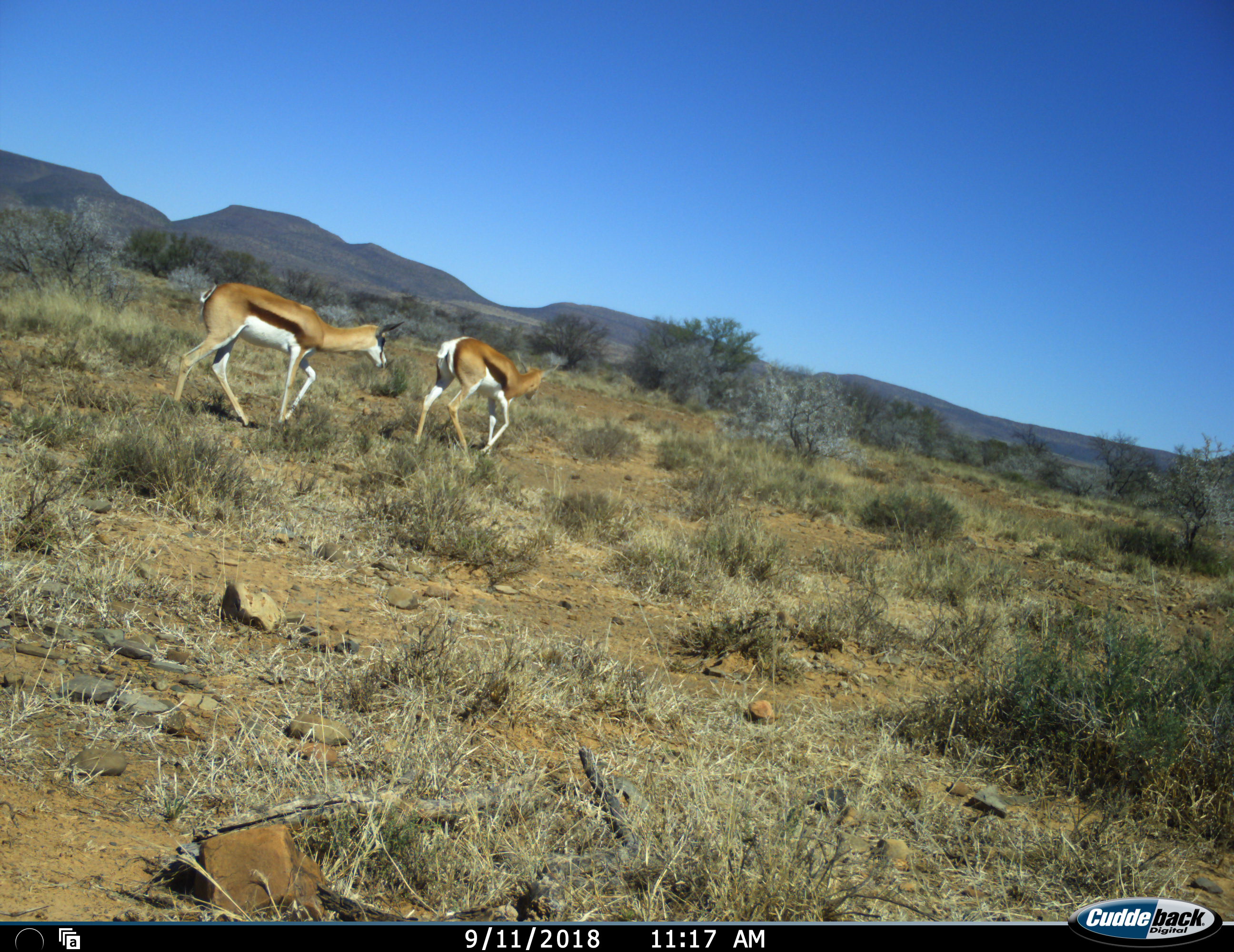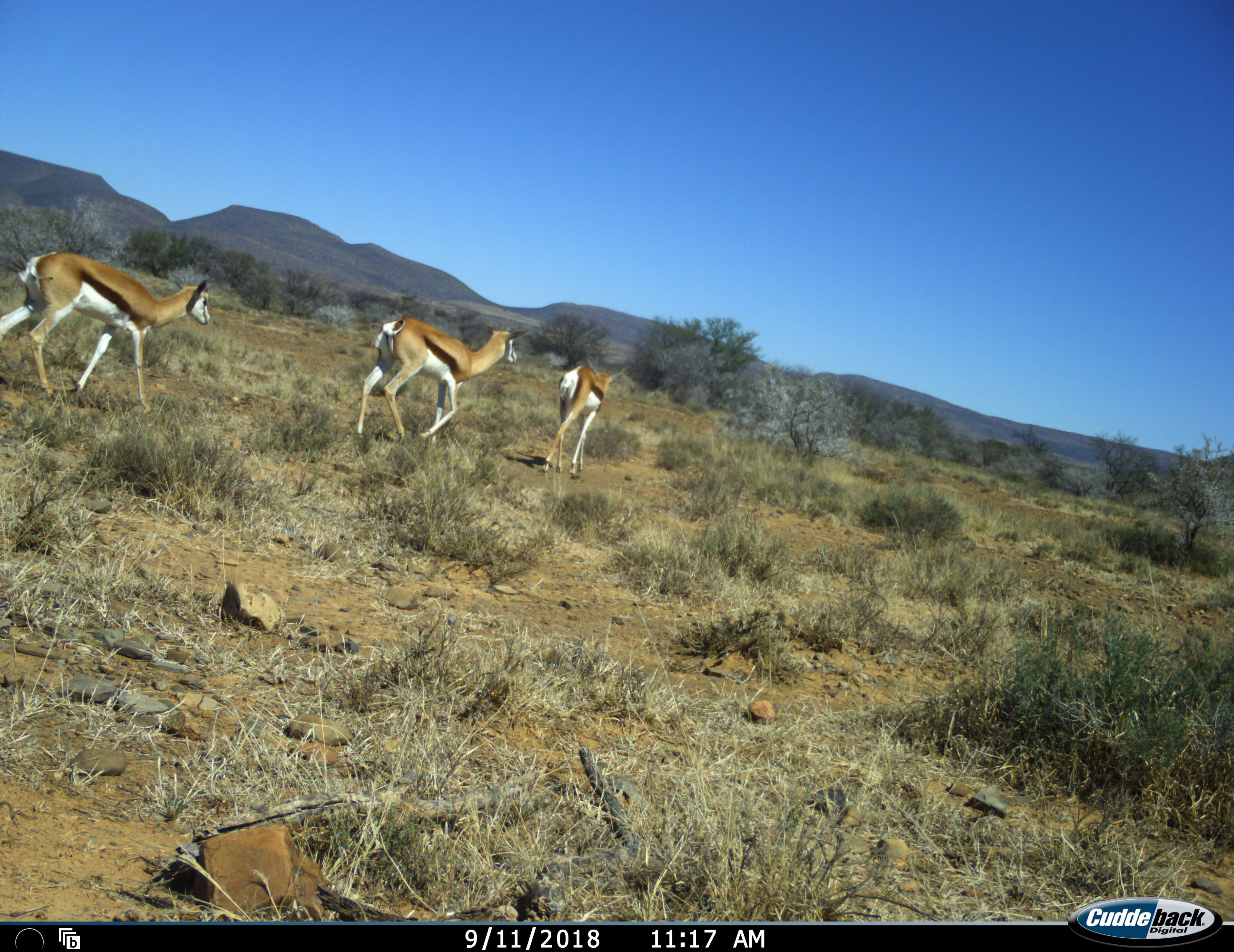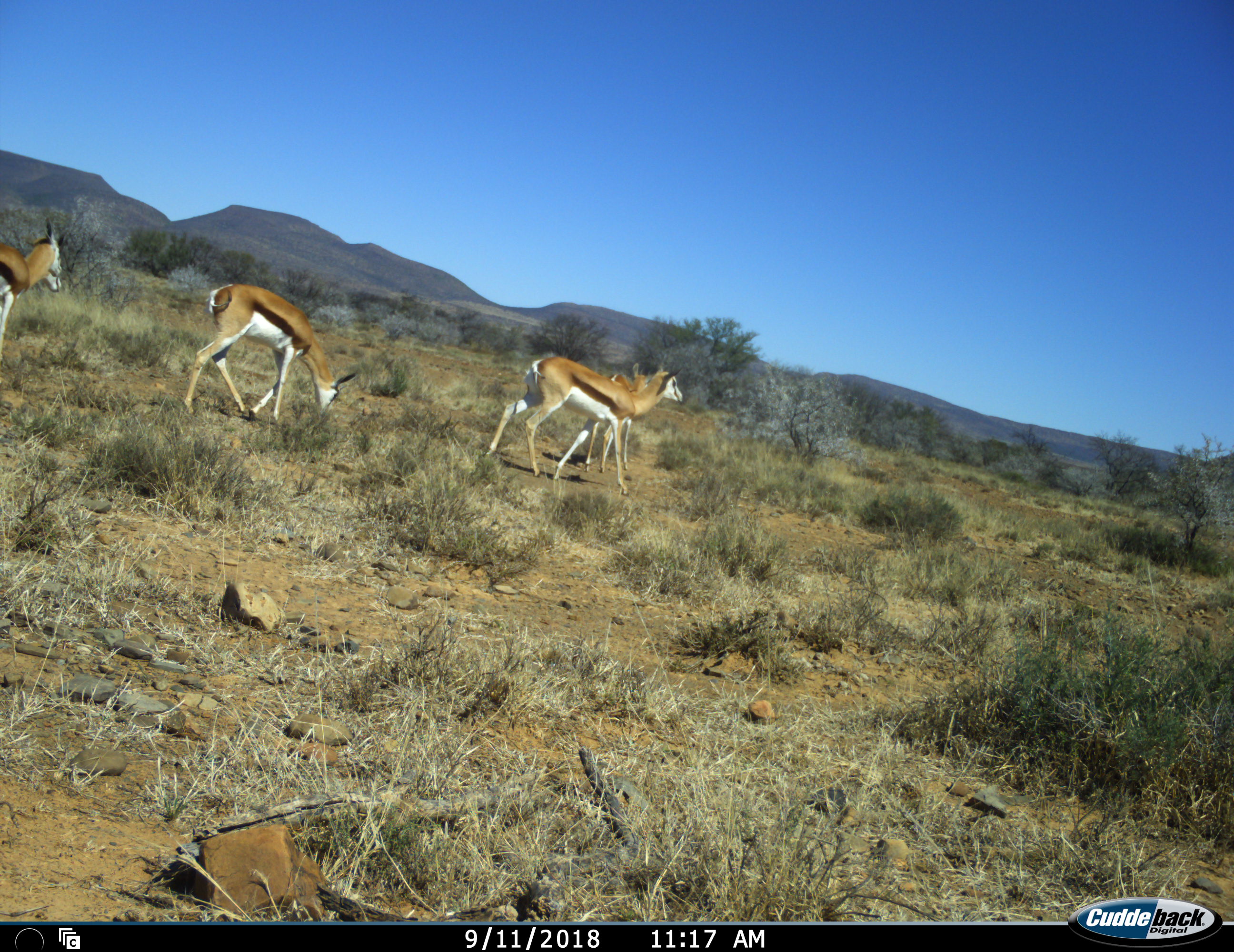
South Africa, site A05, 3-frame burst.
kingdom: Animalia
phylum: Chordata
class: Mammalia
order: Artiodactyla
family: Bovidae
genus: Antidorcas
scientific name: Antidorcas marsupialis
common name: springbok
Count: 4.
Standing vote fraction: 0%.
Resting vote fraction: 0%.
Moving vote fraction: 100%.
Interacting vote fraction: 0%.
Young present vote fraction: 12%.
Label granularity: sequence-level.